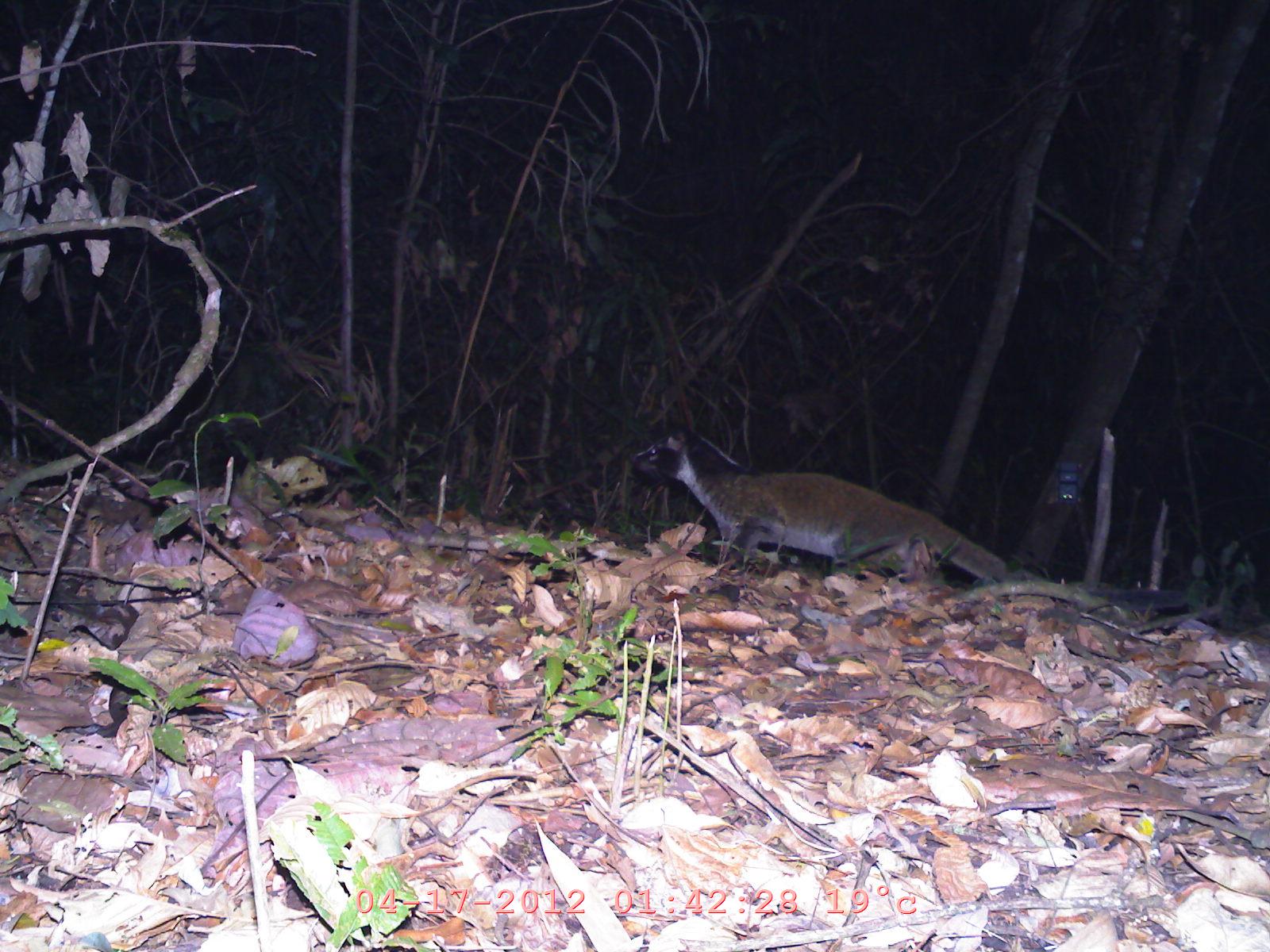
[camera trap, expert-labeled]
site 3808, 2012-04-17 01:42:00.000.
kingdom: Animalia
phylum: Chordata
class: Mammalia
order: Carnivora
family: Viverridae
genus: Paguma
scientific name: Paguma larvata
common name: masked palm civet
Paguma larvata (masked palm civet), count 1.